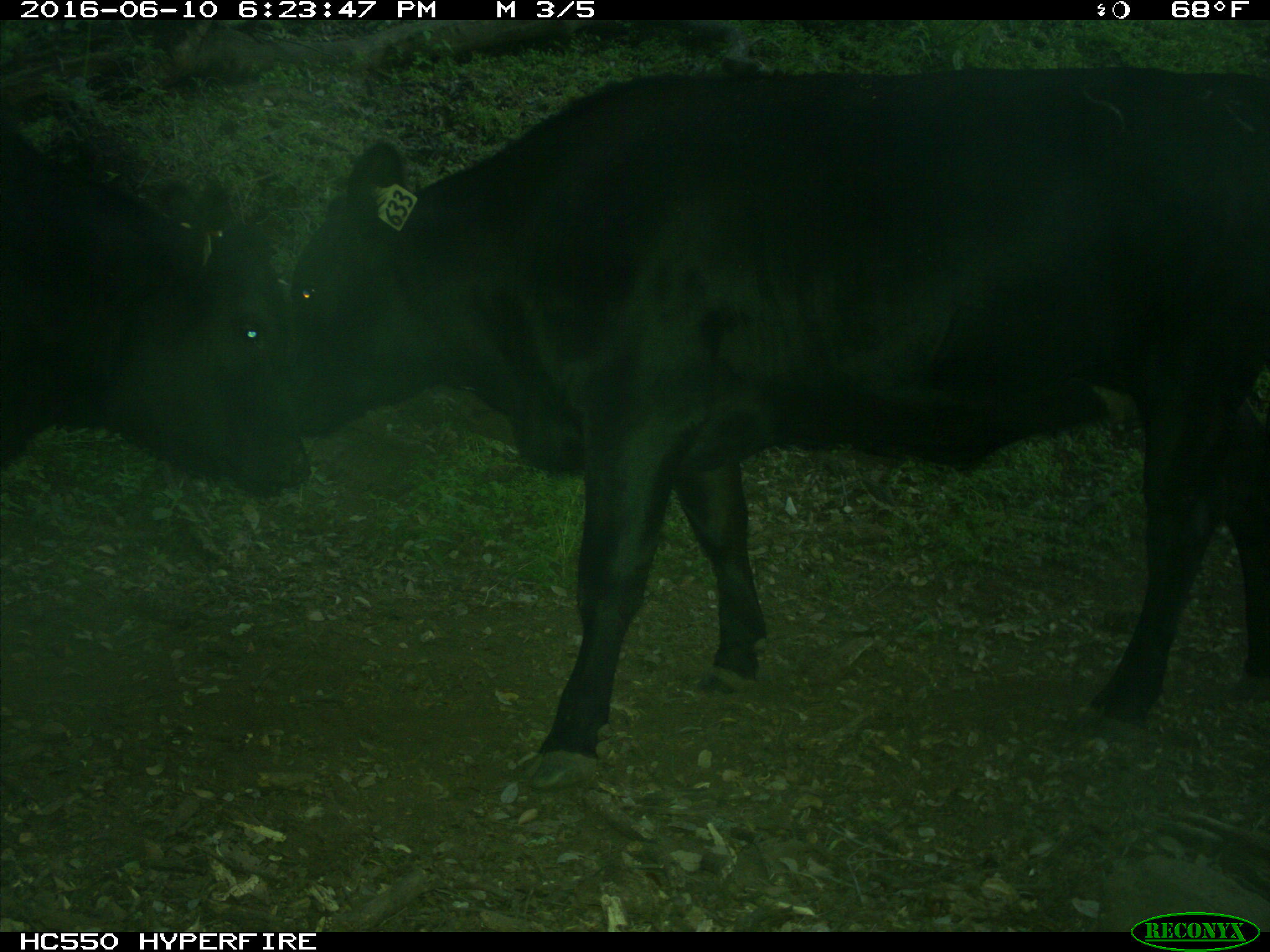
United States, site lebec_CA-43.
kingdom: Animalia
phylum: Chordata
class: Mammalia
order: Artiodactyla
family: Bovidae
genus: Bos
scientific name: Bos taurus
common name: domestic cow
Bos taurus (domestic cow).